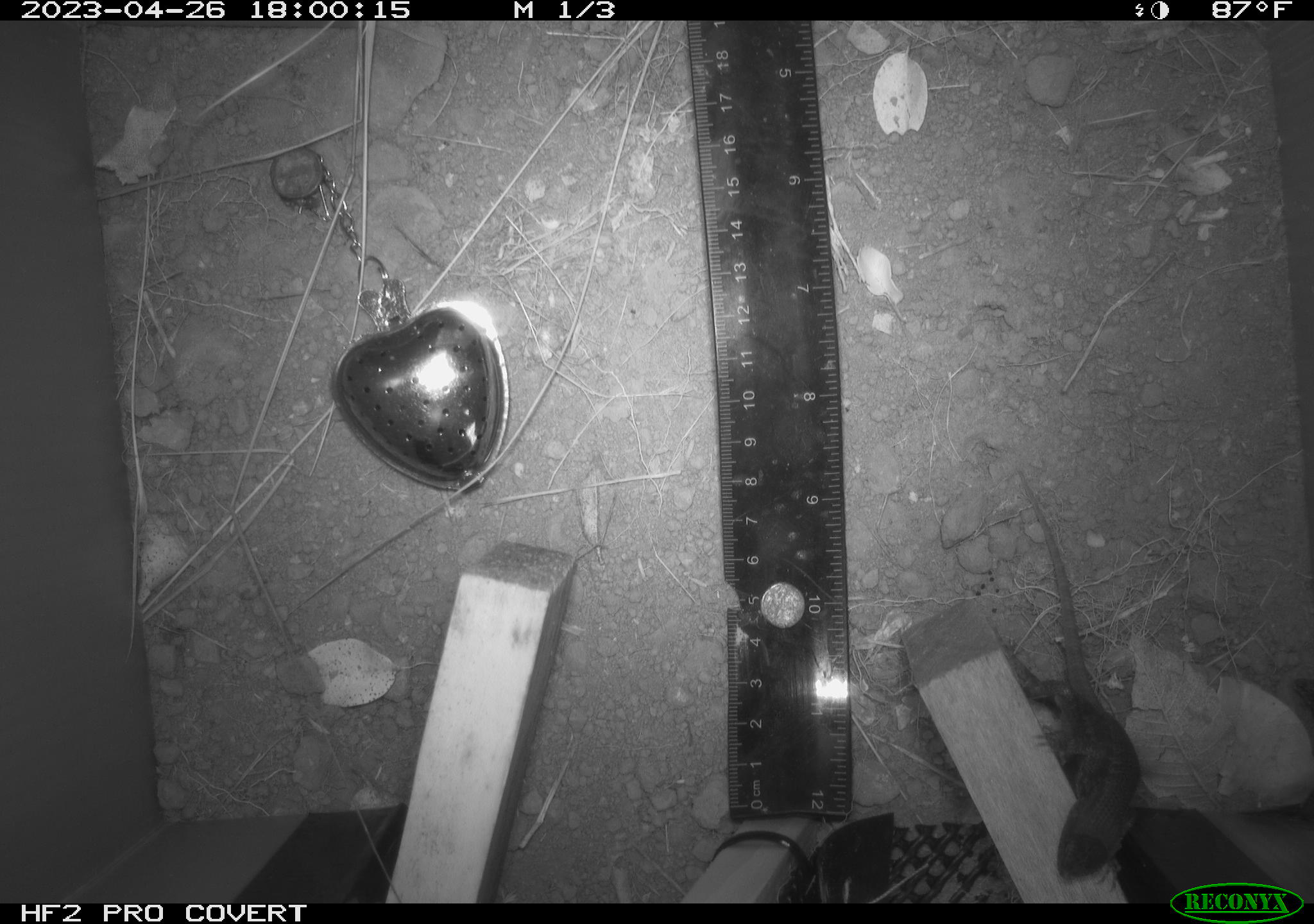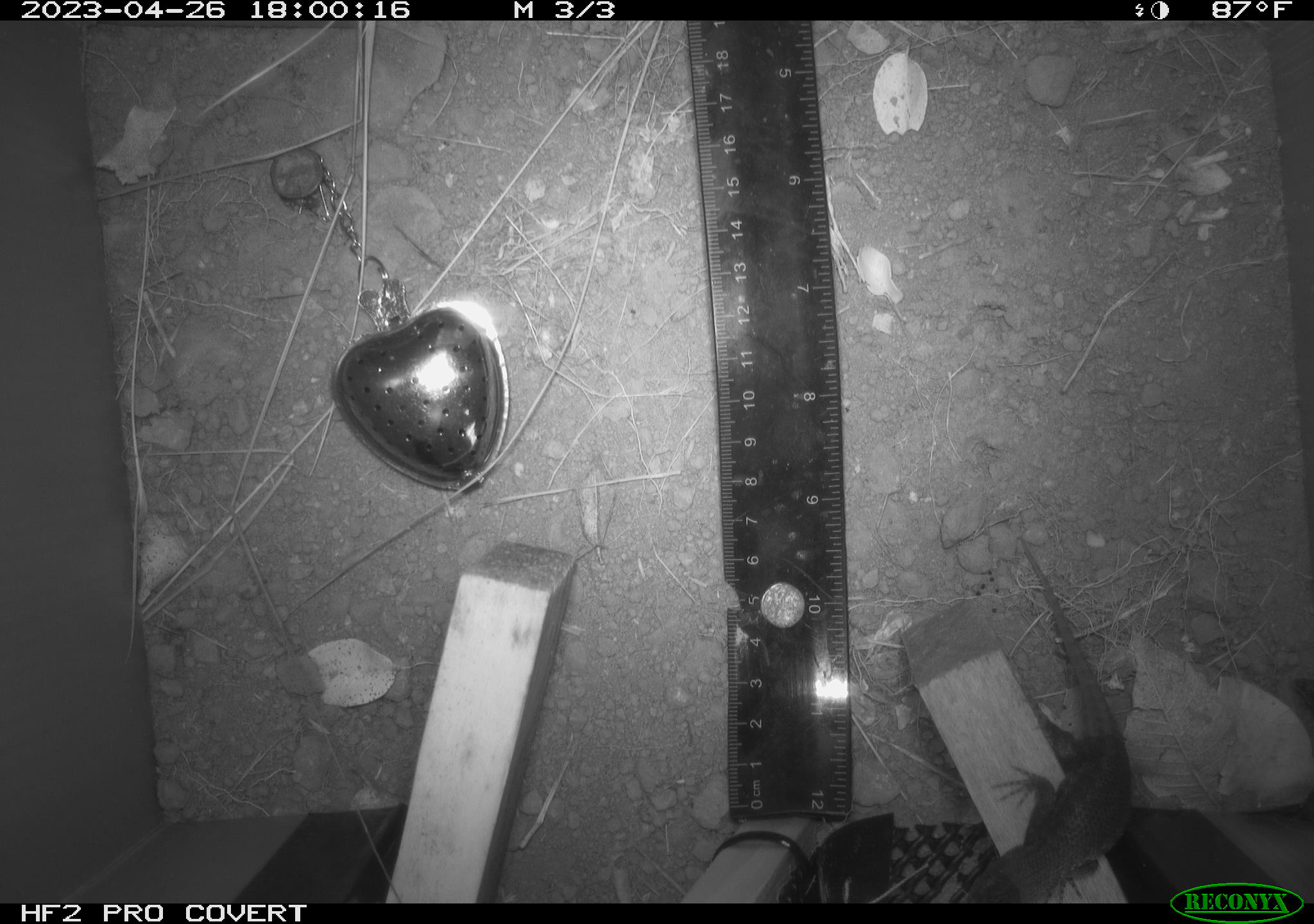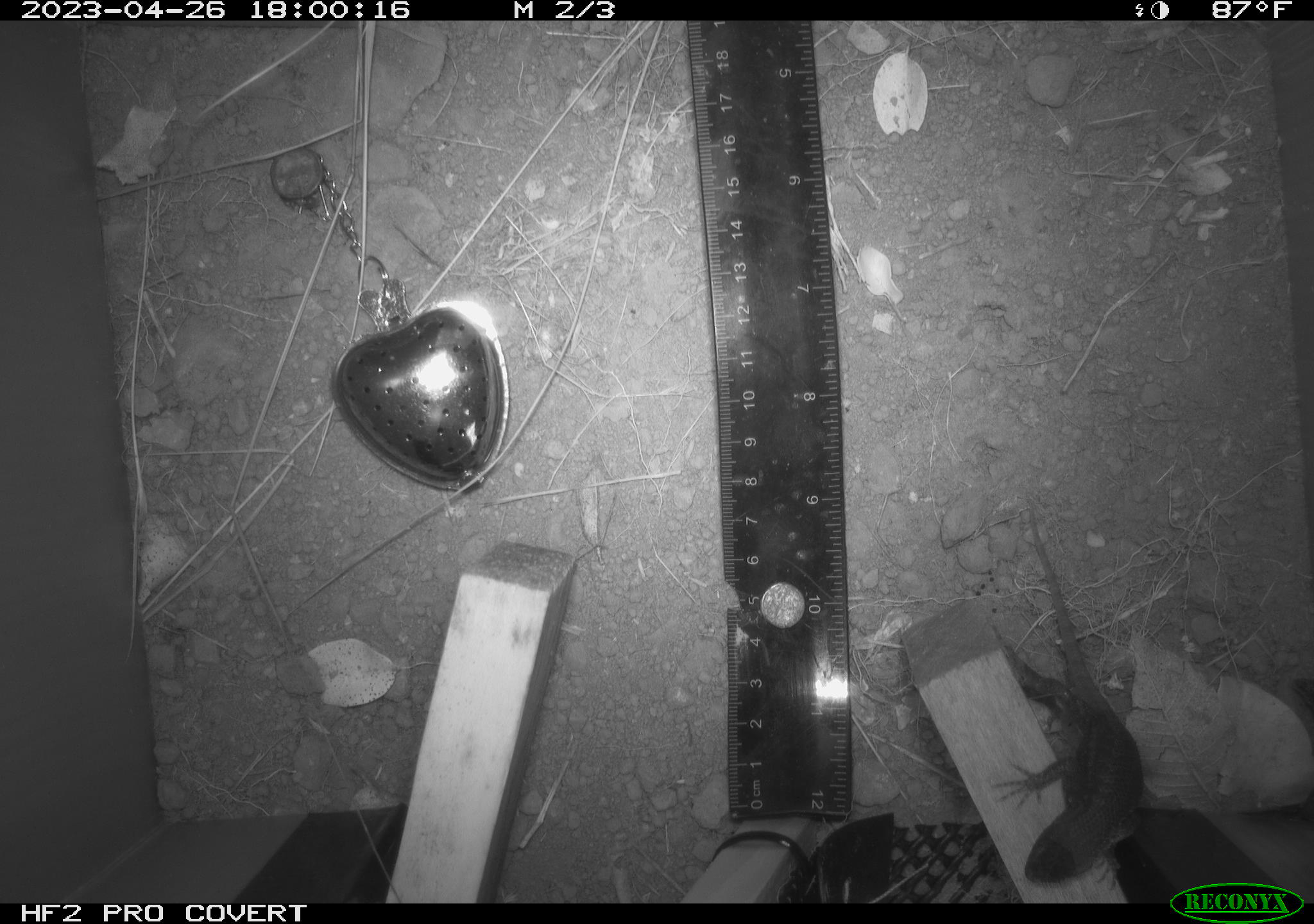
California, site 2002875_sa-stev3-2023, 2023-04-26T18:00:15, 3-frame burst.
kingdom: Animalia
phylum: Chordata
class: Reptilia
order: Squamata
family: Phrynosomatidae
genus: Sceloporus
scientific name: Sceloporus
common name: spiny lizards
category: sceloporus species